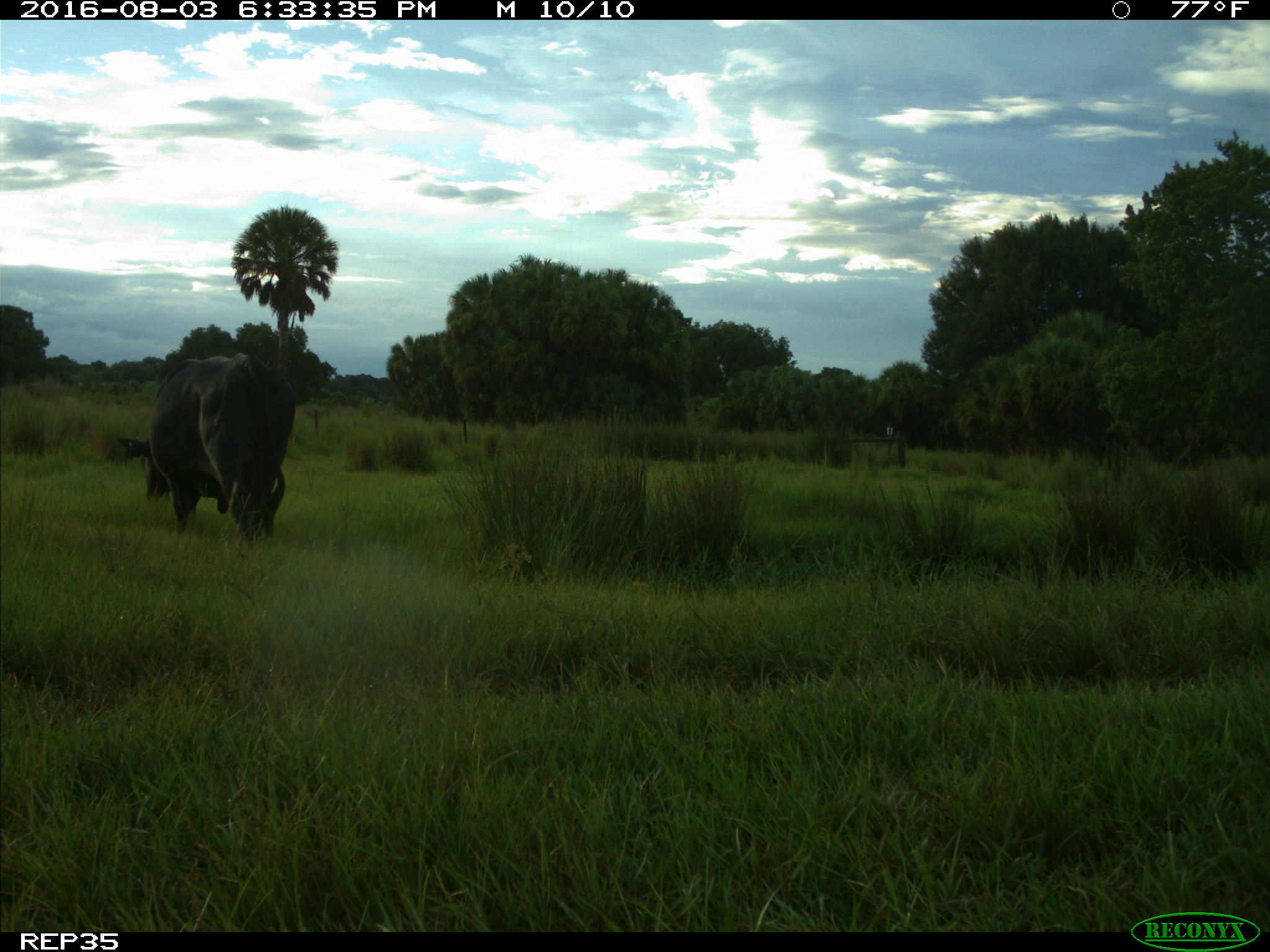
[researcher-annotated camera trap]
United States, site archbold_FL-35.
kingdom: Animalia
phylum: Chordata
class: Mammalia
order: Artiodactyla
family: Bovidae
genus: Bos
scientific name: Bos taurus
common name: domestic cow